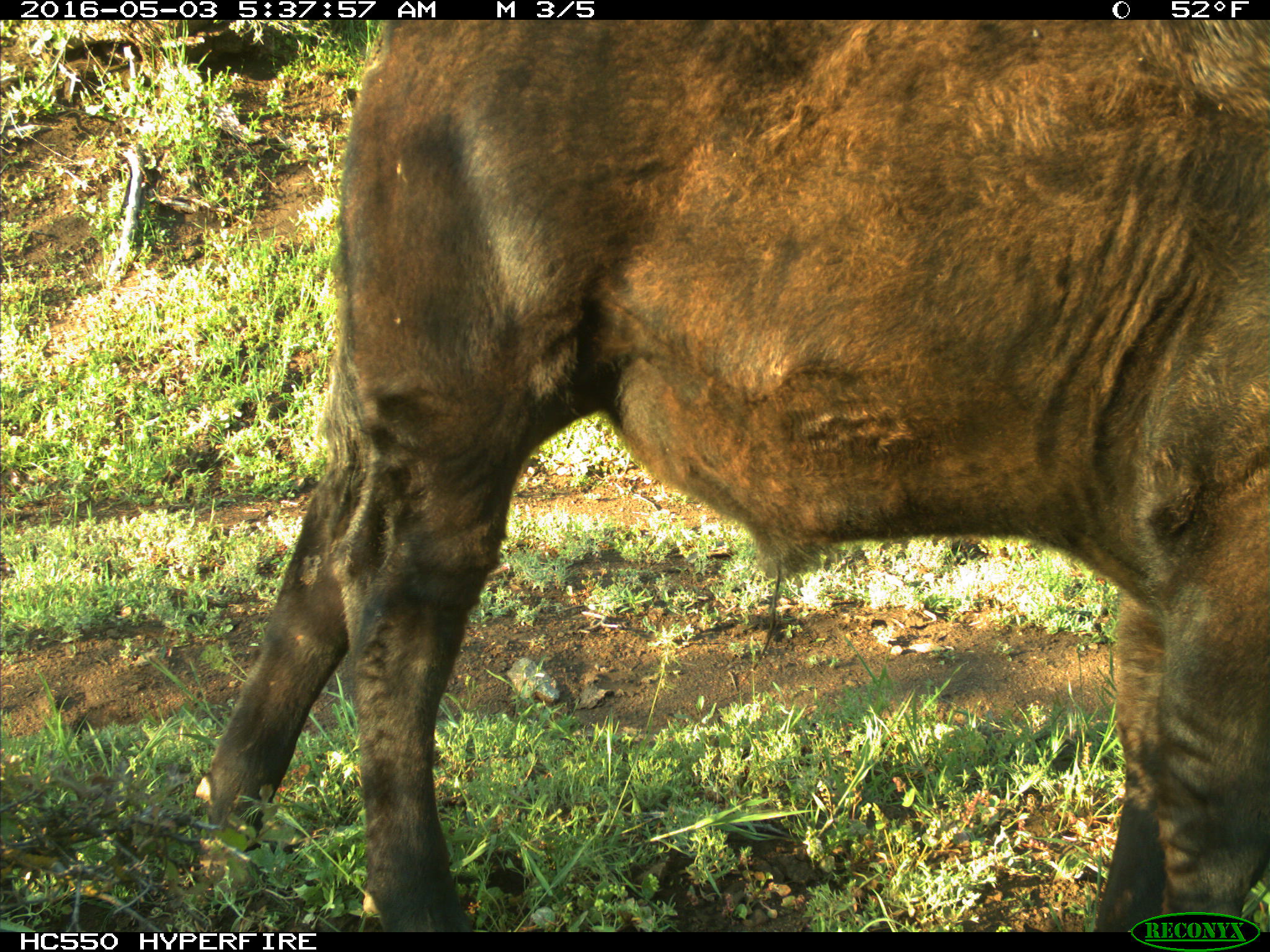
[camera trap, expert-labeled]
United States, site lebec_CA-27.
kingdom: Animalia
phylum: Chordata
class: Mammalia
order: Artiodactyla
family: Bovidae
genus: Bos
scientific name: Bos taurus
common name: domestic cow